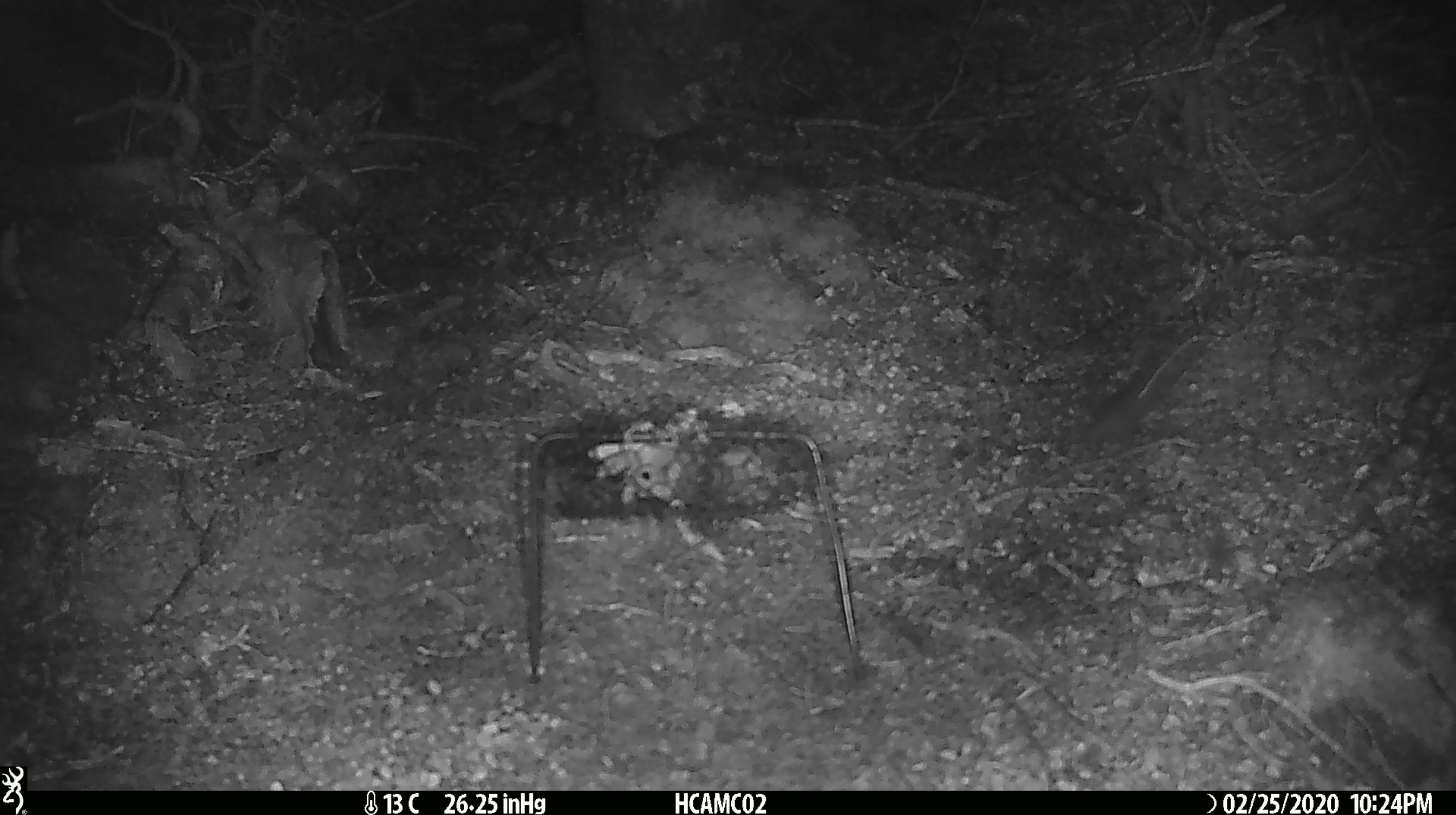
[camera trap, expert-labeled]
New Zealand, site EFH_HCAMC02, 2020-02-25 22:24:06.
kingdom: Animalia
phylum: Chordata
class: Mammalia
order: Rodentia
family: Muridae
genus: Mus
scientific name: Mus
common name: mouse